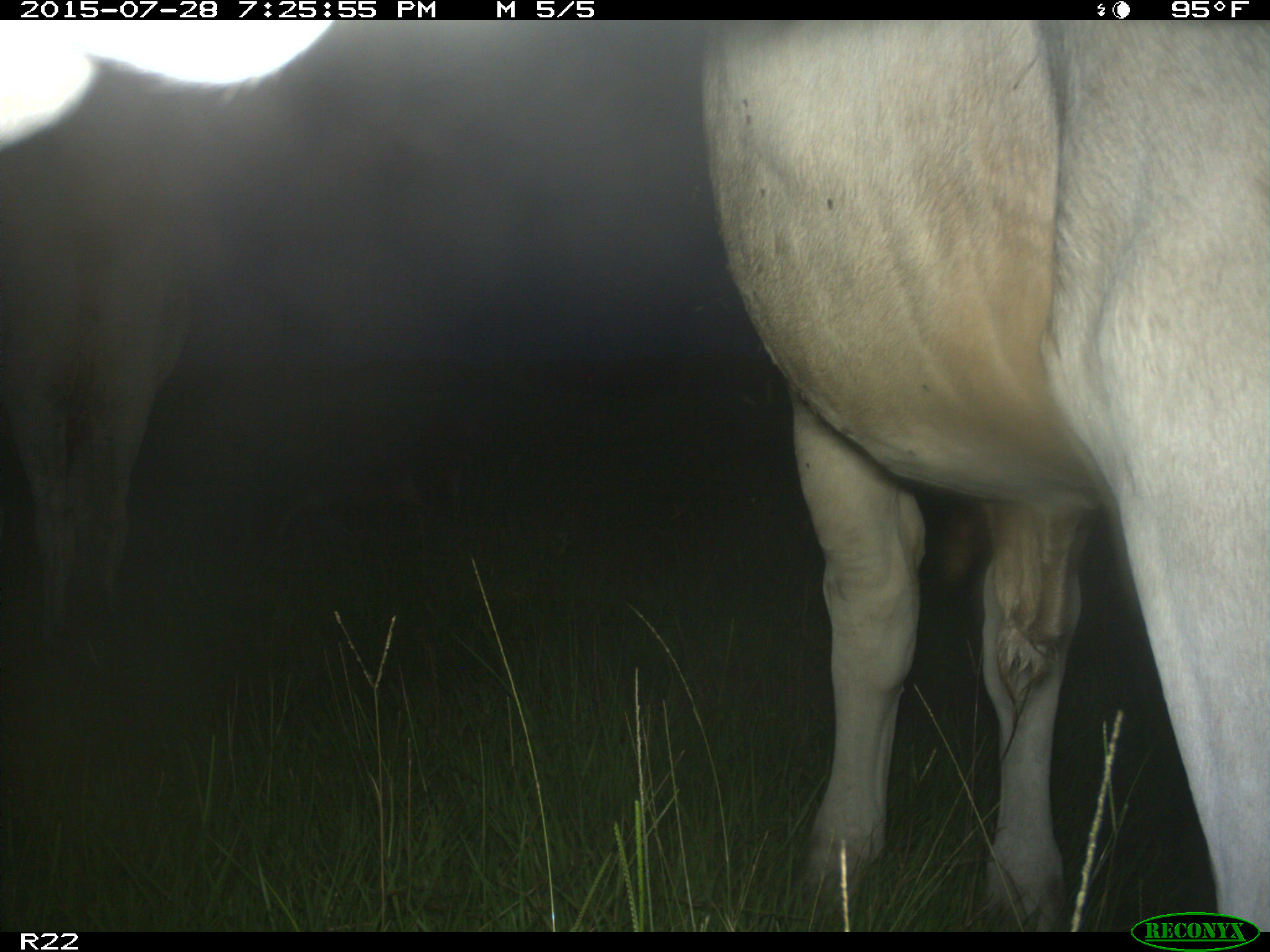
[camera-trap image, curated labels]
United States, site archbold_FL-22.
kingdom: Animalia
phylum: Chordata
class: Mammalia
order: Artiodactyla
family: Suidae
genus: Sus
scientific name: Sus scrofa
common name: wild boar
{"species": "Sus scrofa (wild boar)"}